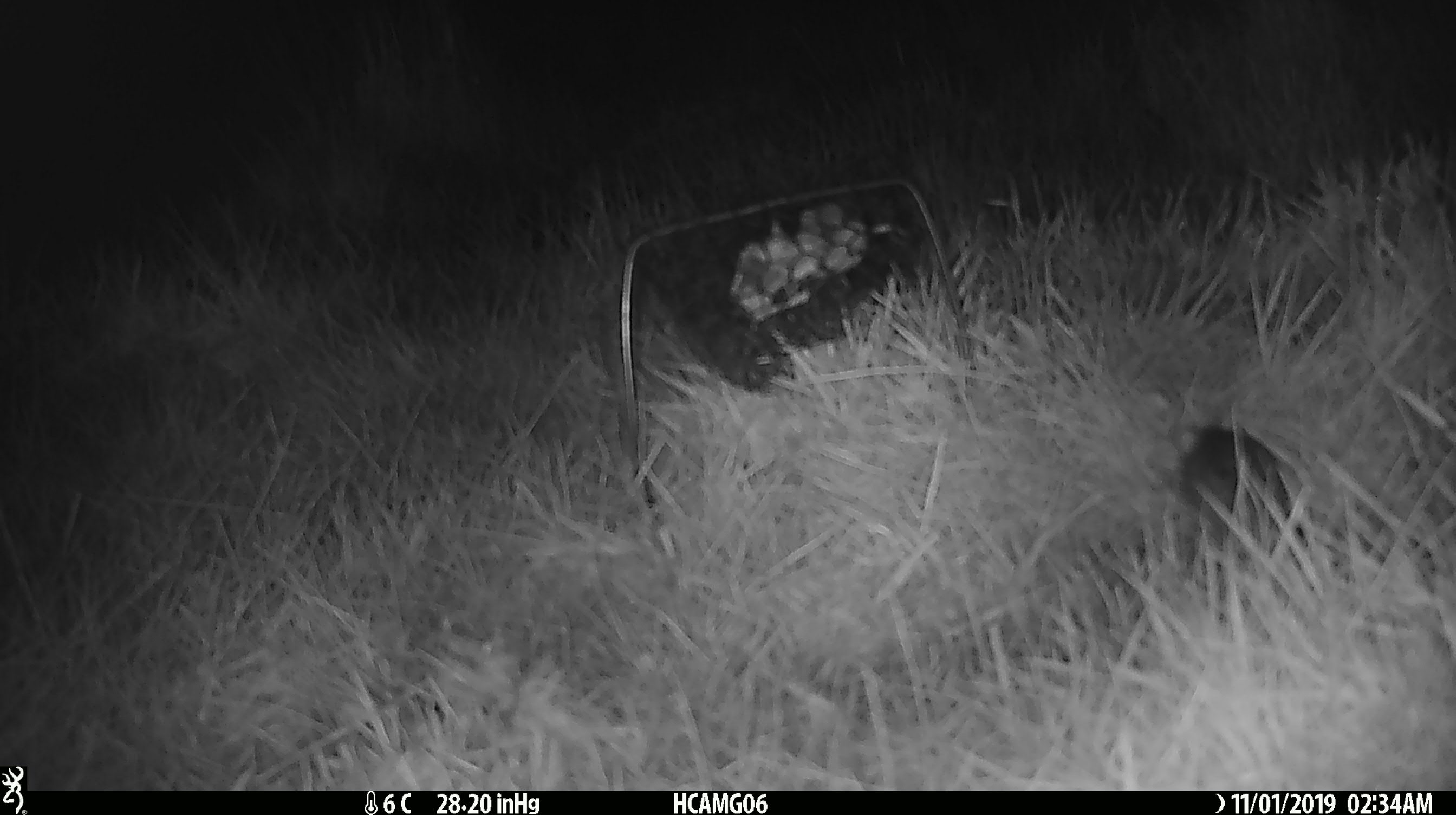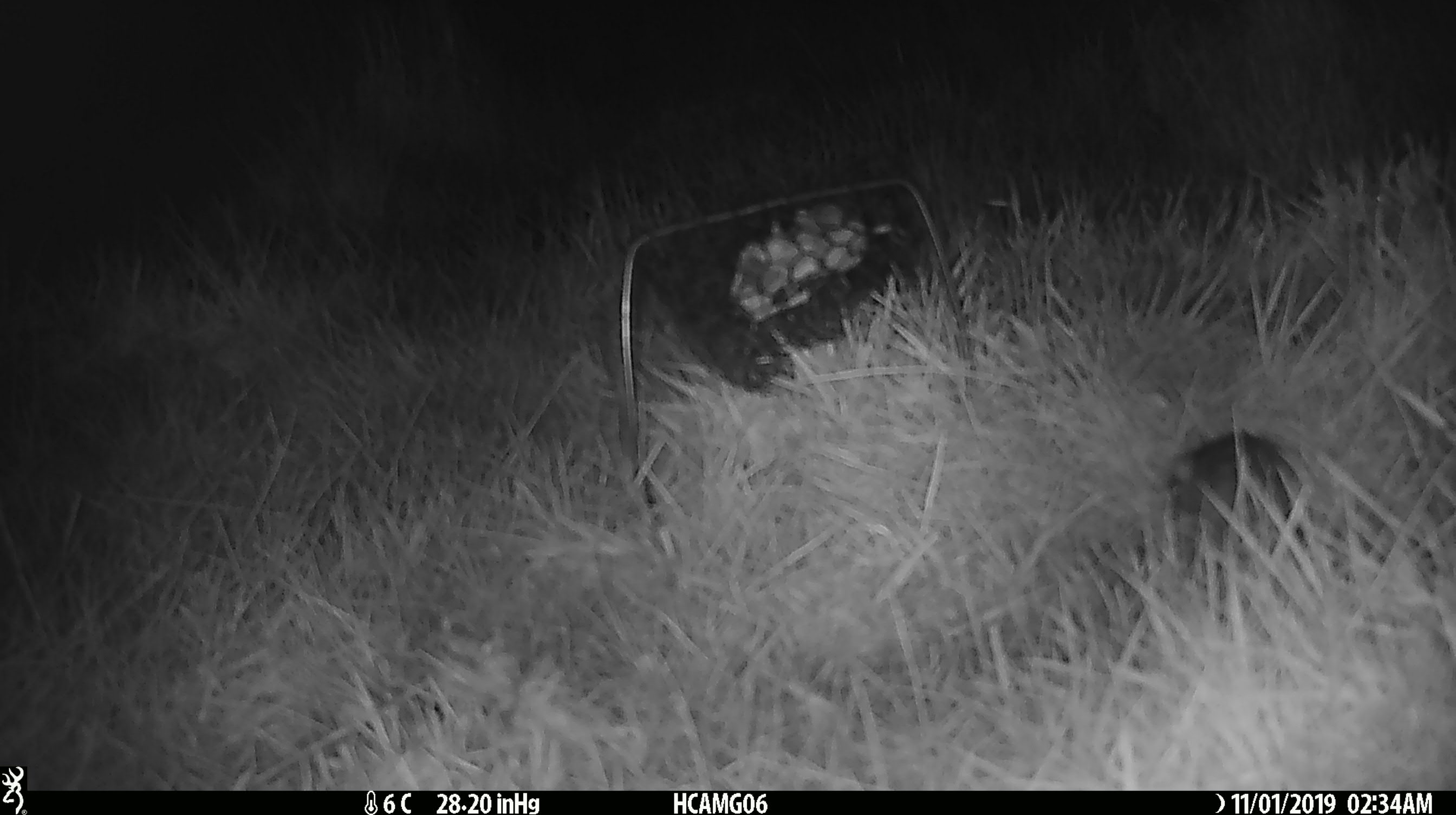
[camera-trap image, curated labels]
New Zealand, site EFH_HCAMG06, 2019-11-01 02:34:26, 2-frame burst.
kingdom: Animalia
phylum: Chordata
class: Mammalia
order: Rodentia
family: Muridae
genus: Mus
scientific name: Mus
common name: mouse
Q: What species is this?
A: Mouse (Mus).